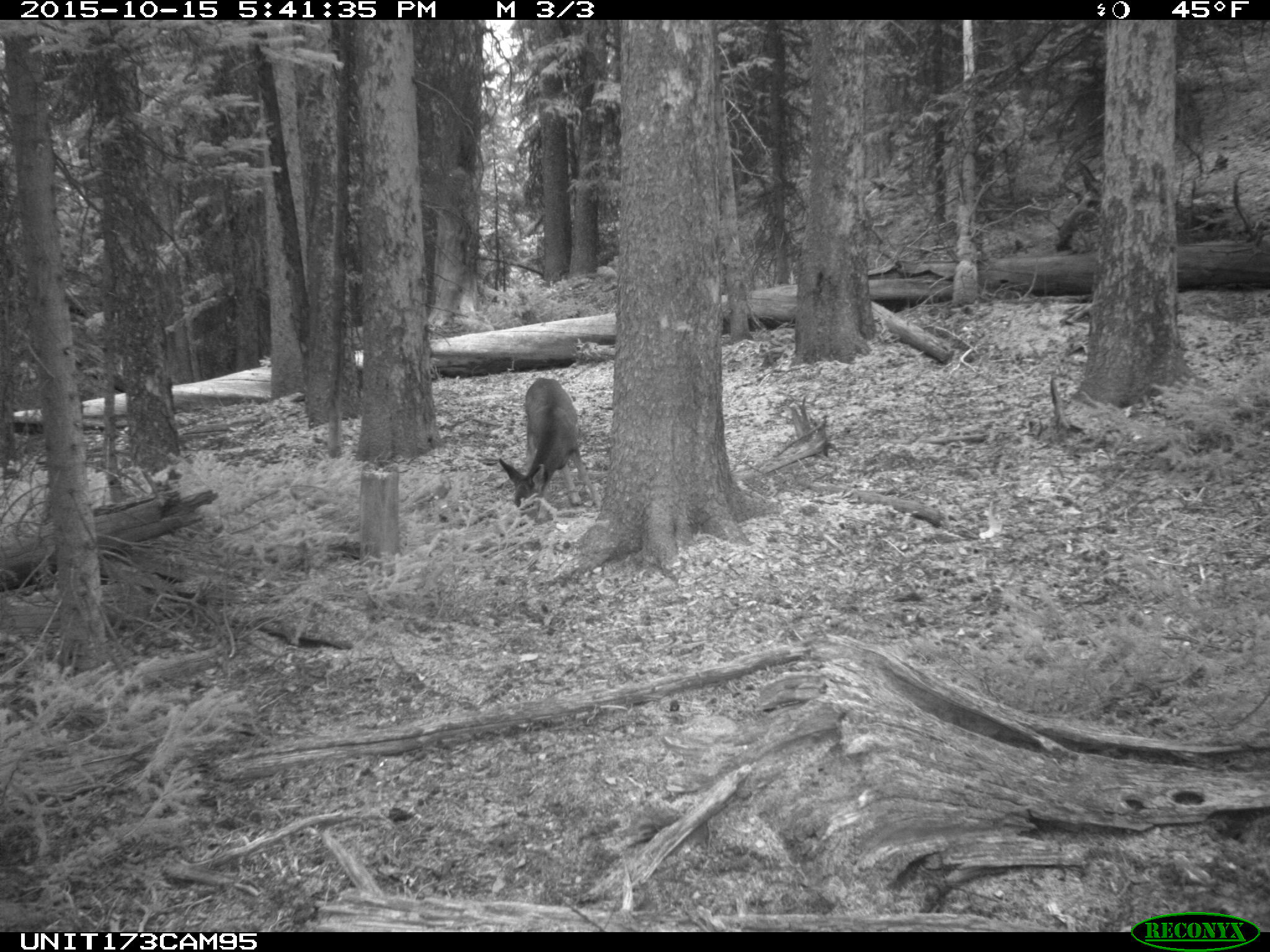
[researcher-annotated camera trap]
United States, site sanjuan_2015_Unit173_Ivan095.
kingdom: Animalia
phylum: Chordata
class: Mammalia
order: Artiodactyla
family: Cervidae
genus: Odocoileus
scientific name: Odocoileus hemionus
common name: mule deer